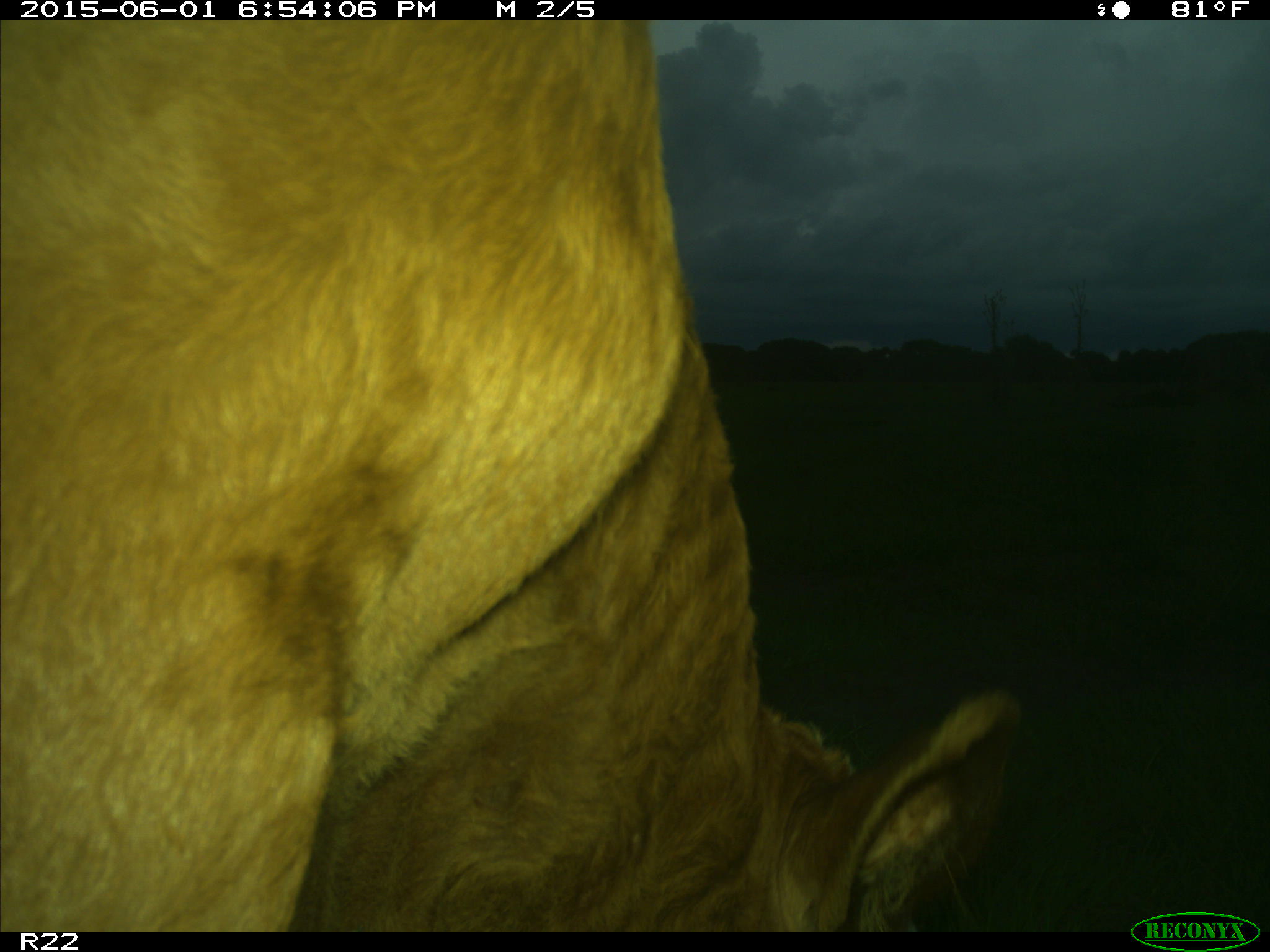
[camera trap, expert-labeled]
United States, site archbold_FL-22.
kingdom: Animalia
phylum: Chordata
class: Mammalia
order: Artiodactyla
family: Bovidae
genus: Bos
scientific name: Bos taurus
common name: domestic cow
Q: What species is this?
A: Bos taurus (domestic cow).